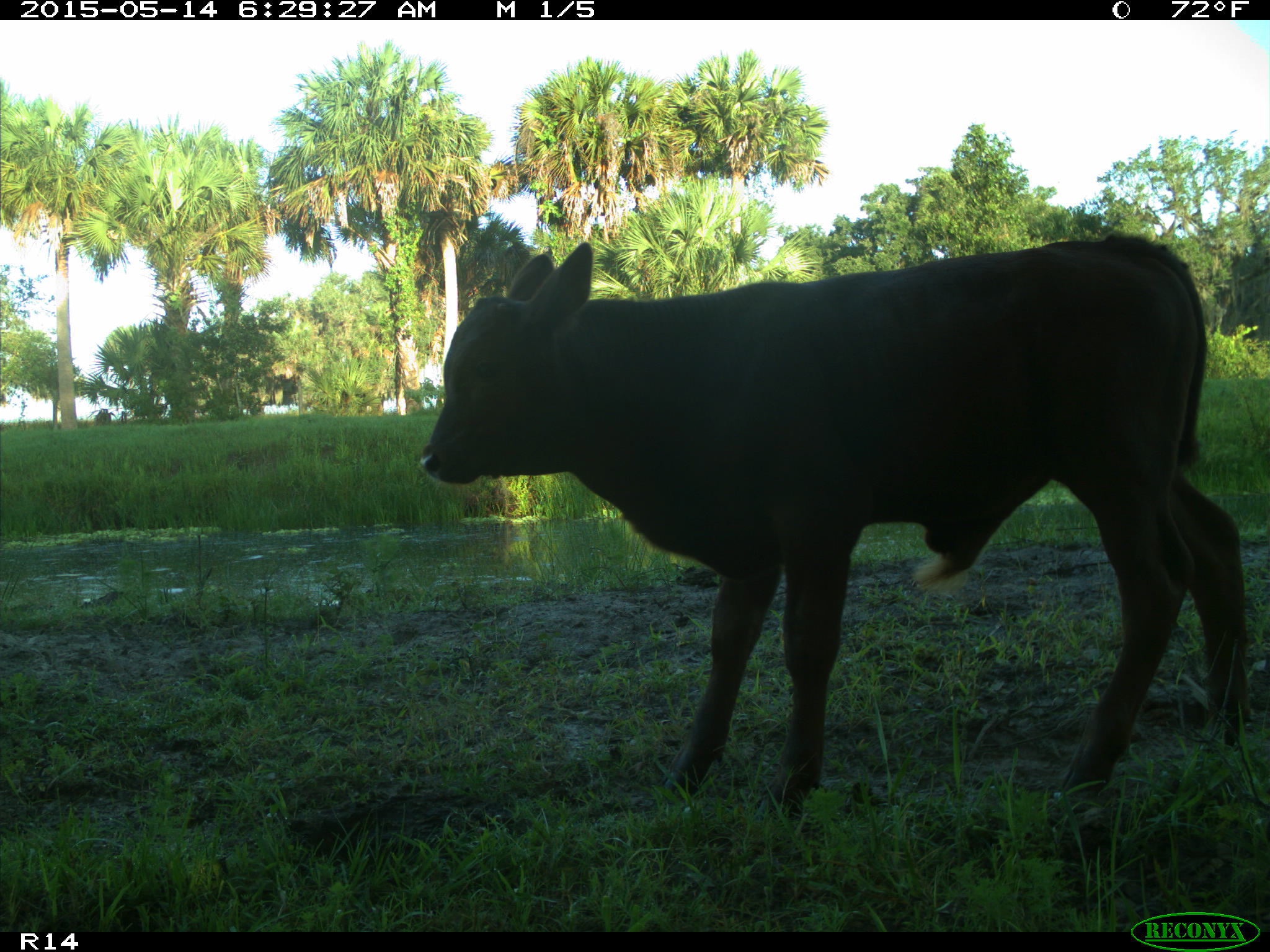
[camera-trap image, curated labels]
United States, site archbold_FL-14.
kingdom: Animalia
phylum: Chordata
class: Mammalia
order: Artiodactyla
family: Bovidae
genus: Bos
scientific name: Bos taurus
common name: domestic cow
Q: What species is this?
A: Bos taurus (domestic cow).